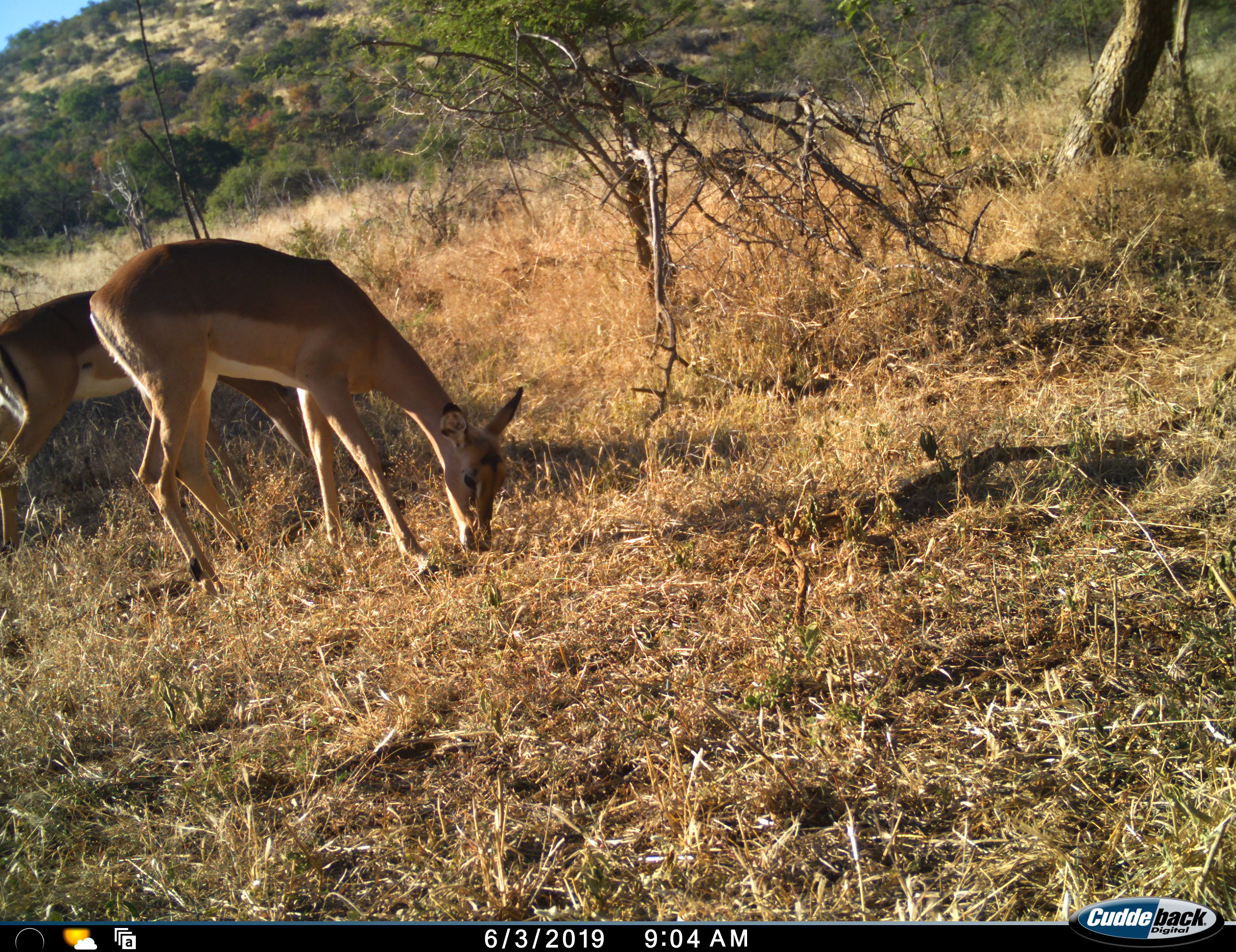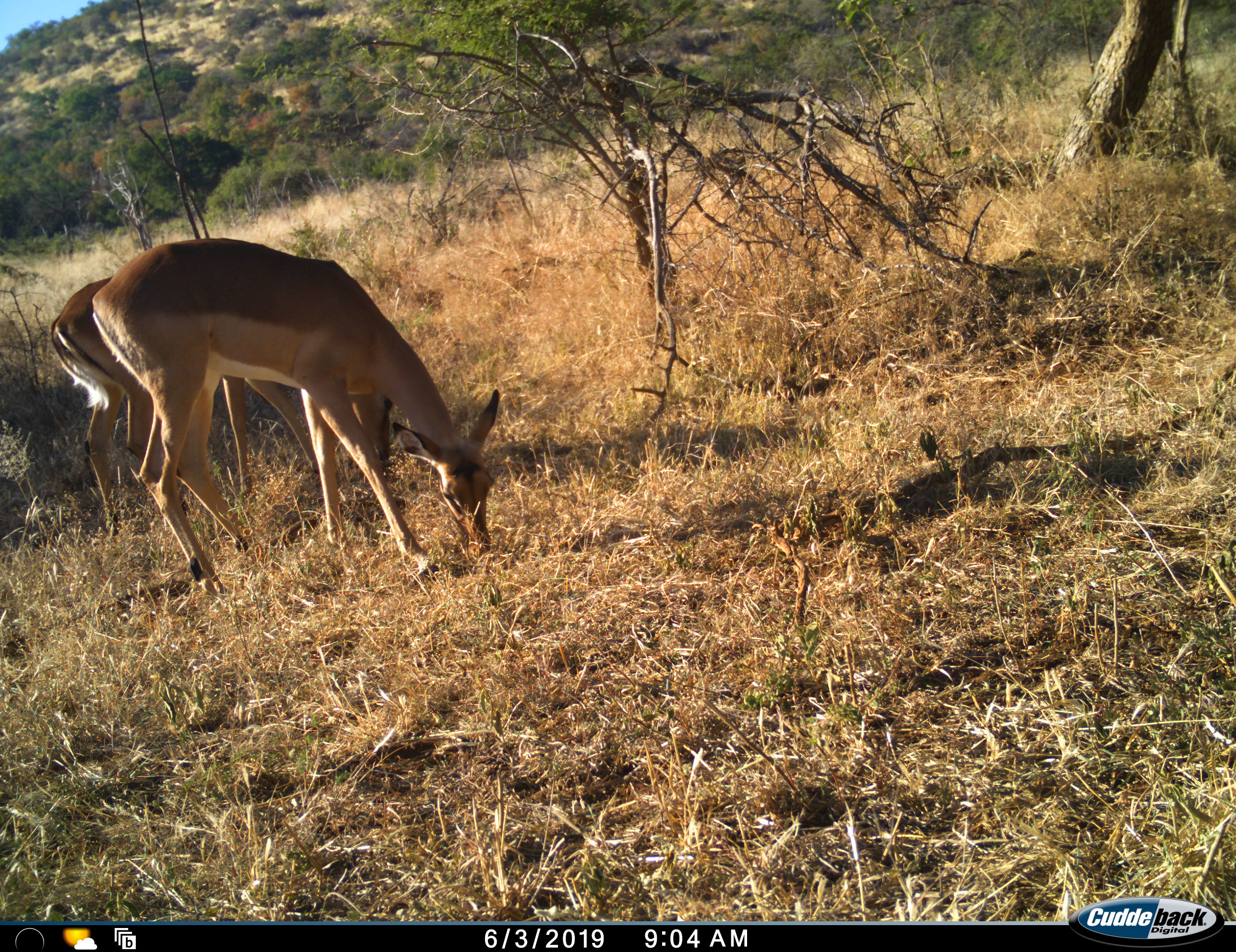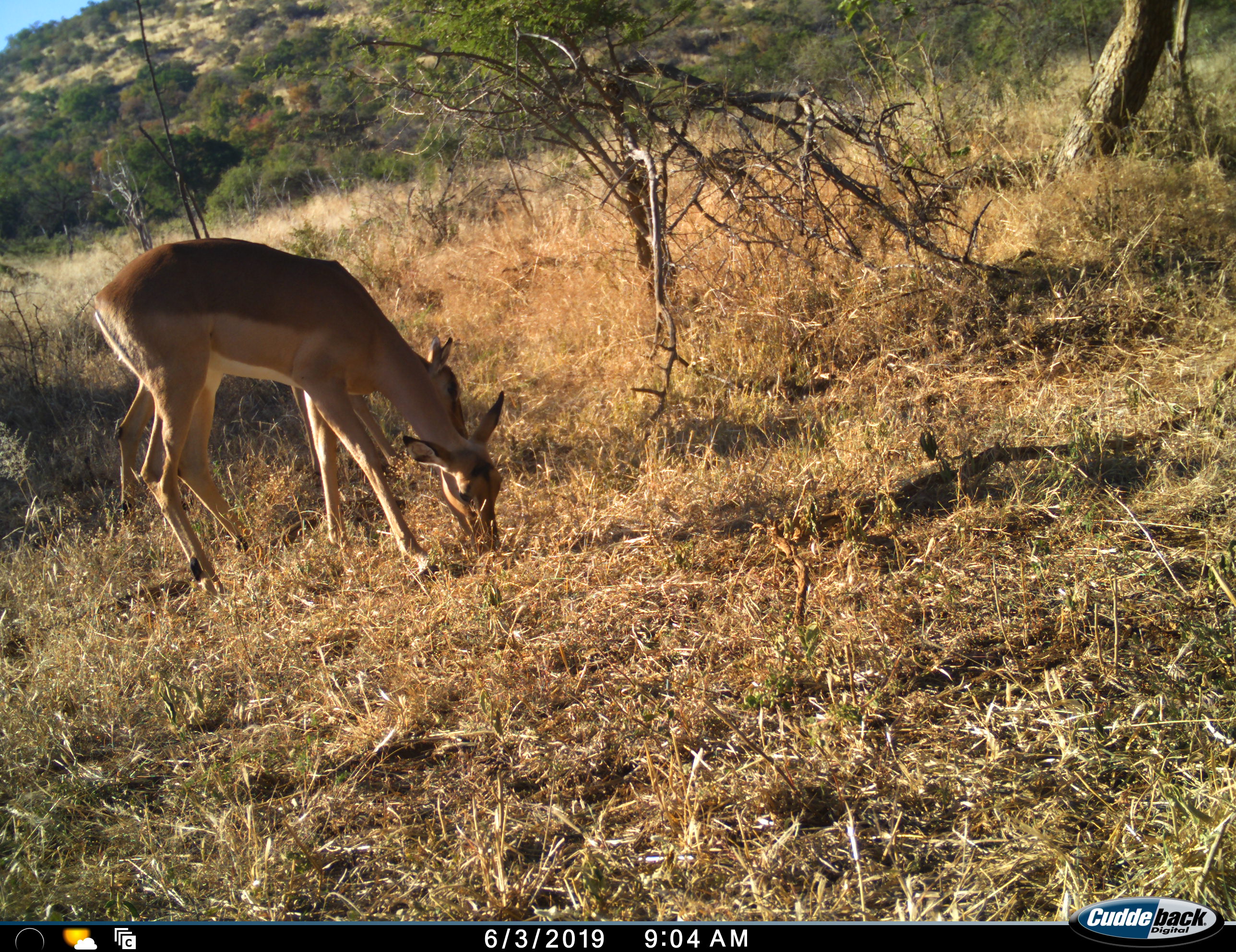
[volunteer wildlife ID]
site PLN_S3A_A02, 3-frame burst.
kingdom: Animalia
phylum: Chordata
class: Mammalia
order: Artiodactyla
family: Bovidae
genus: Aepyceros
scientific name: Aepyceros melampus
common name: impala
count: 2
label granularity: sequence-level